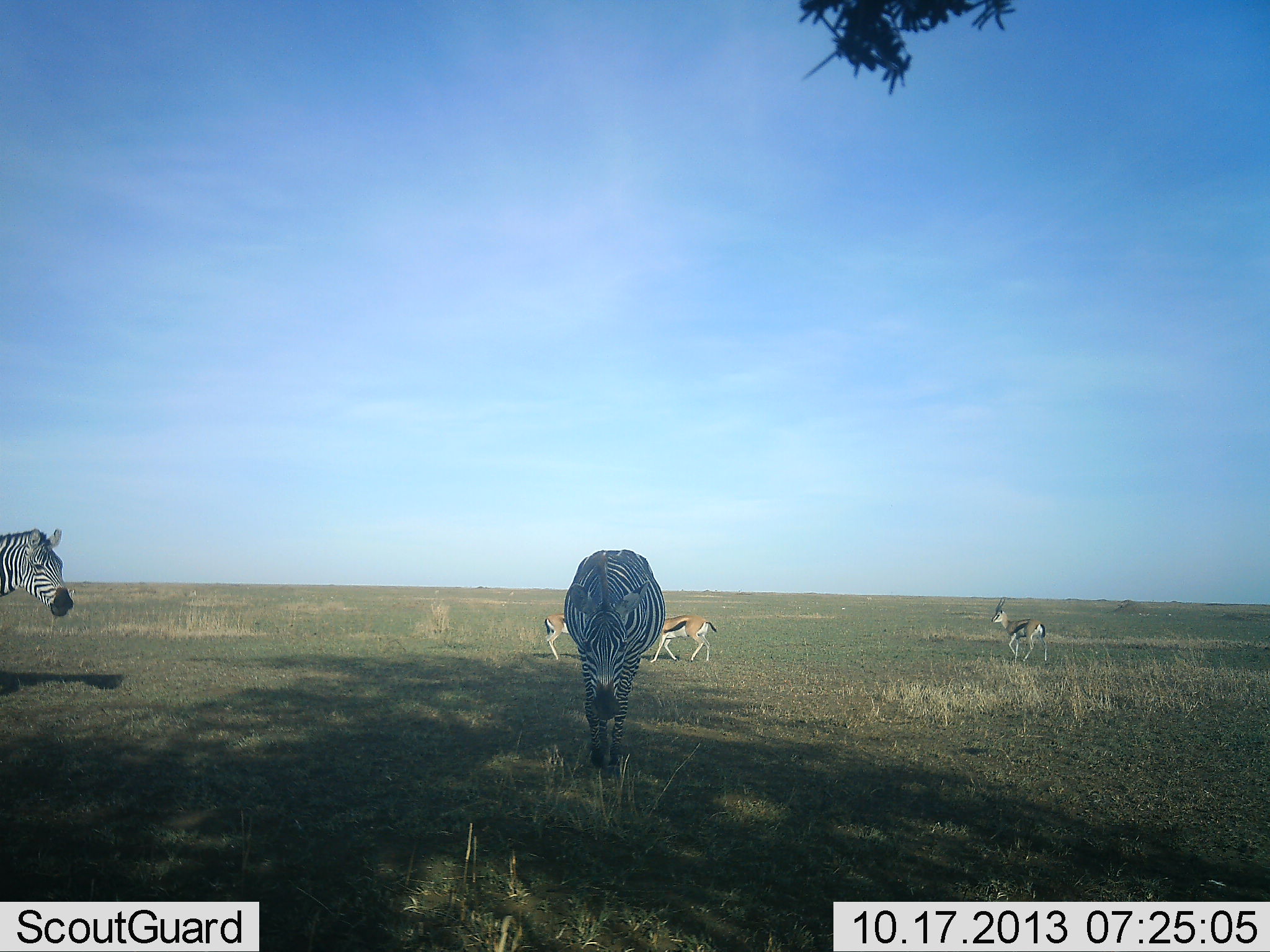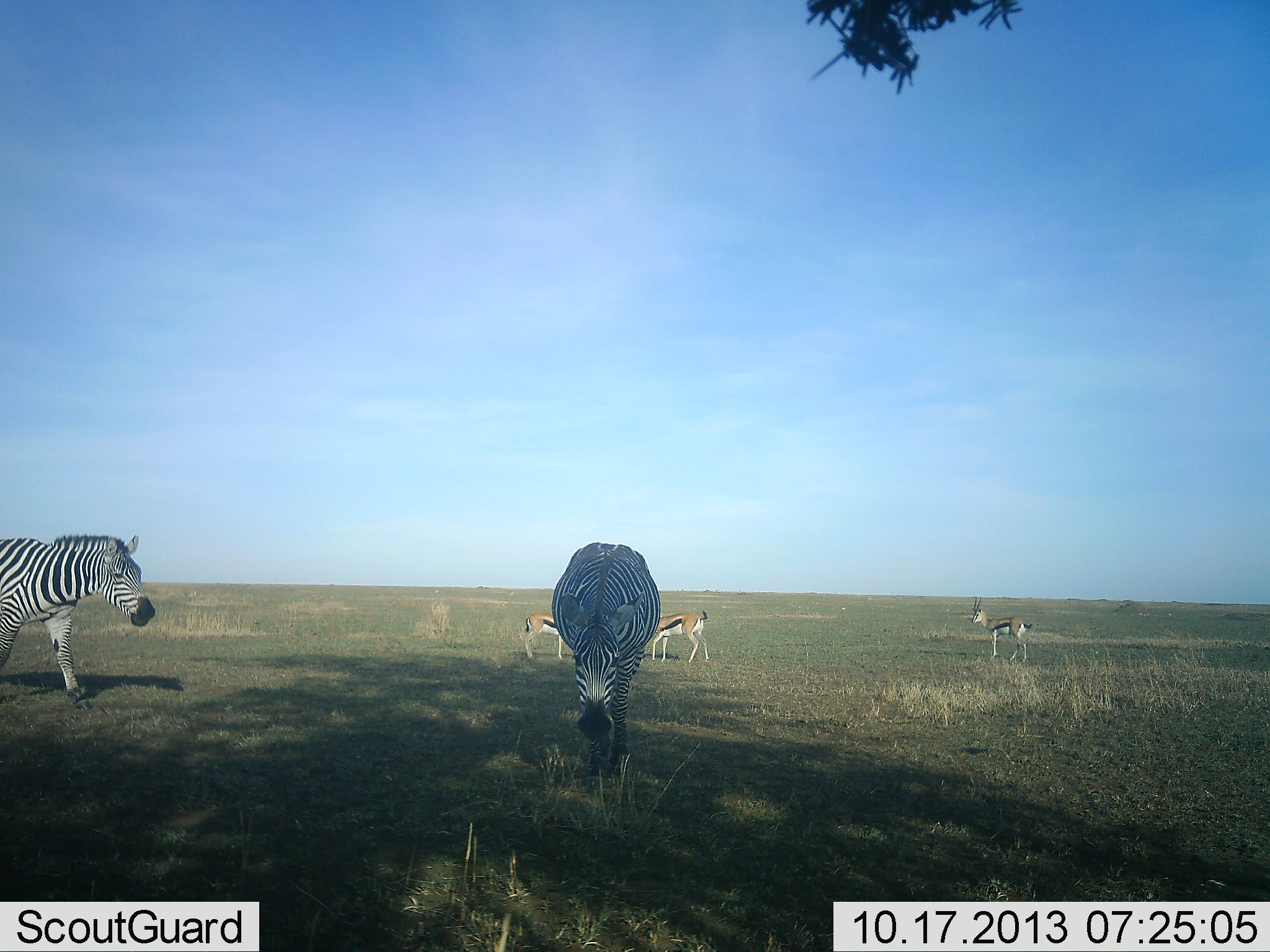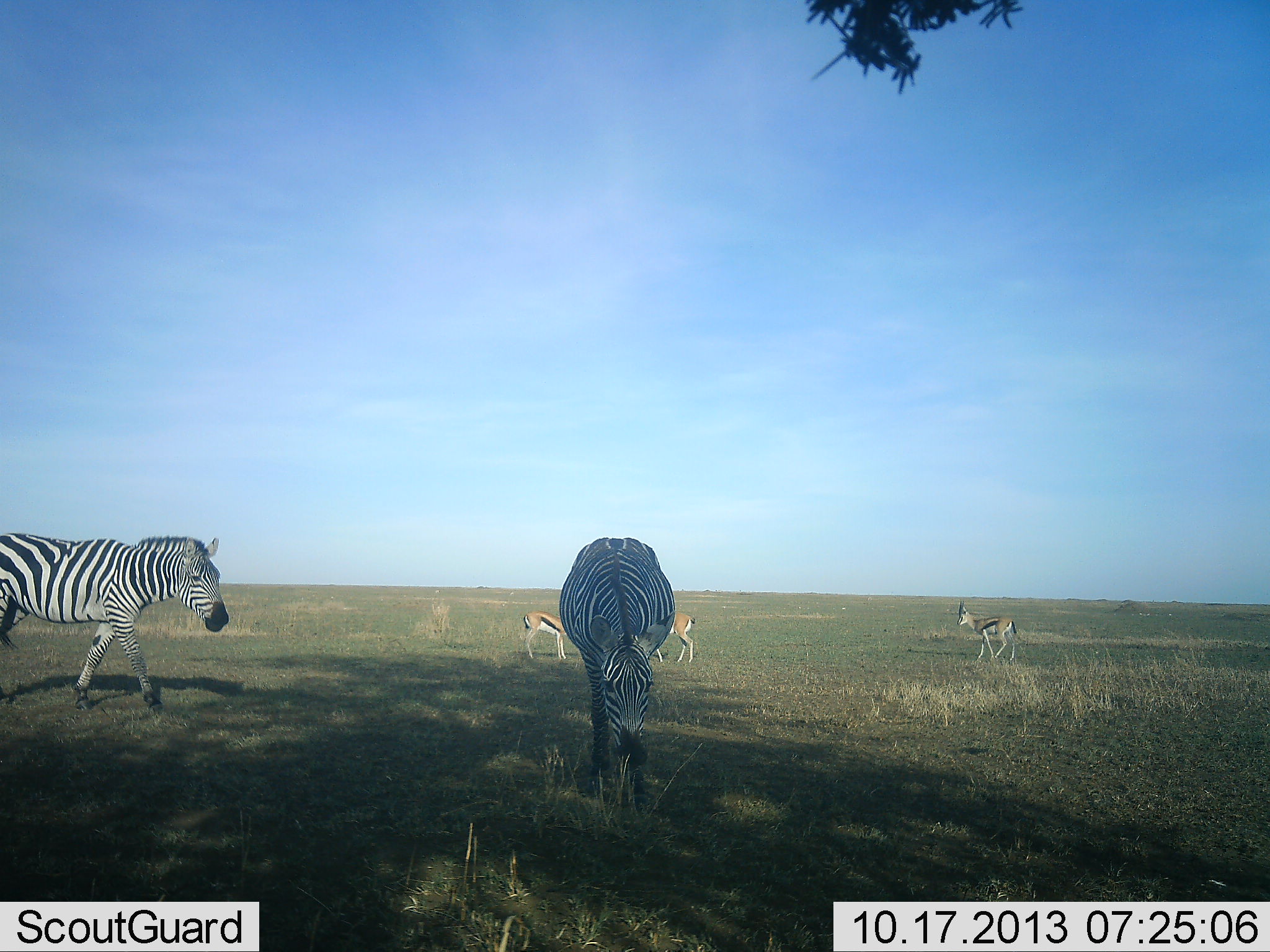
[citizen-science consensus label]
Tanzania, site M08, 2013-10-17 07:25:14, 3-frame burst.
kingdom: Animalia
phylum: Chordata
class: Mammalia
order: Artiodactyla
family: Bovidae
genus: Eudorcas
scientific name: Eudorcas thomsonii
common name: thomson's gazelle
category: gazellethomsons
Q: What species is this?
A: Gazellethomsons (thomson's gazelle) (Eudorcas thomsonii).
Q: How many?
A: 3.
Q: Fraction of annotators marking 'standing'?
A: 40%.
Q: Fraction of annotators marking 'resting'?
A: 0%.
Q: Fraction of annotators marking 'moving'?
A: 50%.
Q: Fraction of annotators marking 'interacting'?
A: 10%.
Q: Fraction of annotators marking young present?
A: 0%.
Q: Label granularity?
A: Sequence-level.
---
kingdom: Animalia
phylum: Chordata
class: Mammalia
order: Perissodactyla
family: Equidae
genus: Equus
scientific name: Equus quagga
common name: plains zebra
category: zebra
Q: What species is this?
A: Zebra (plains zebra) (Equus quagga).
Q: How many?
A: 2.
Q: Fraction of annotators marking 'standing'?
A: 9%.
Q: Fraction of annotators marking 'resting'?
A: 0%.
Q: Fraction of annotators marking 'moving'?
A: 73%.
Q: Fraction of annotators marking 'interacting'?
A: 0%.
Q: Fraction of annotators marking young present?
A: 0%.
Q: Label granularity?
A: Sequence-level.